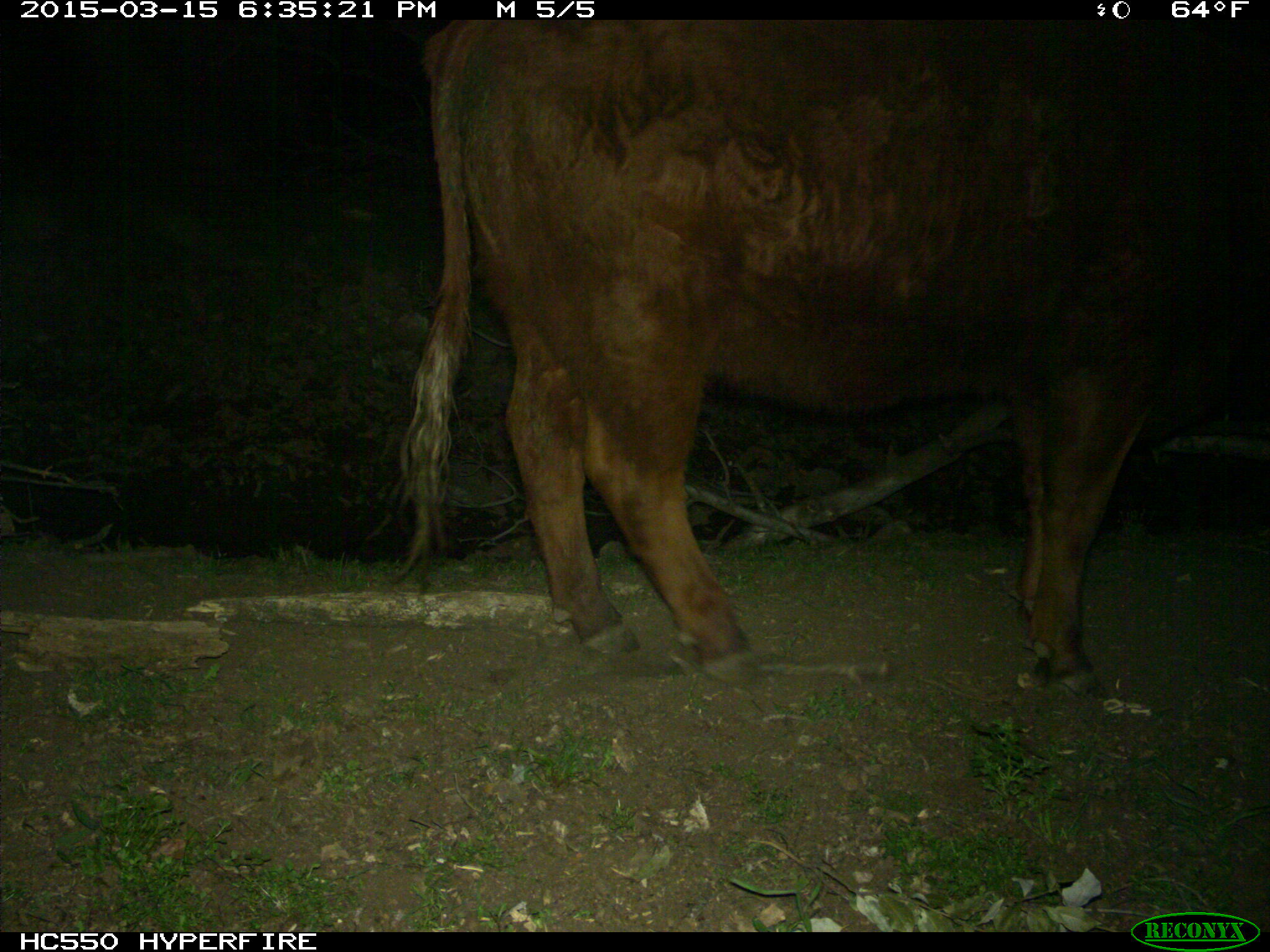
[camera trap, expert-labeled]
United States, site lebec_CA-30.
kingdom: Animalia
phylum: Chordata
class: Mammalia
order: Artiodactyla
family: Bovidae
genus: Bos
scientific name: Bos taurus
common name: domestic cow